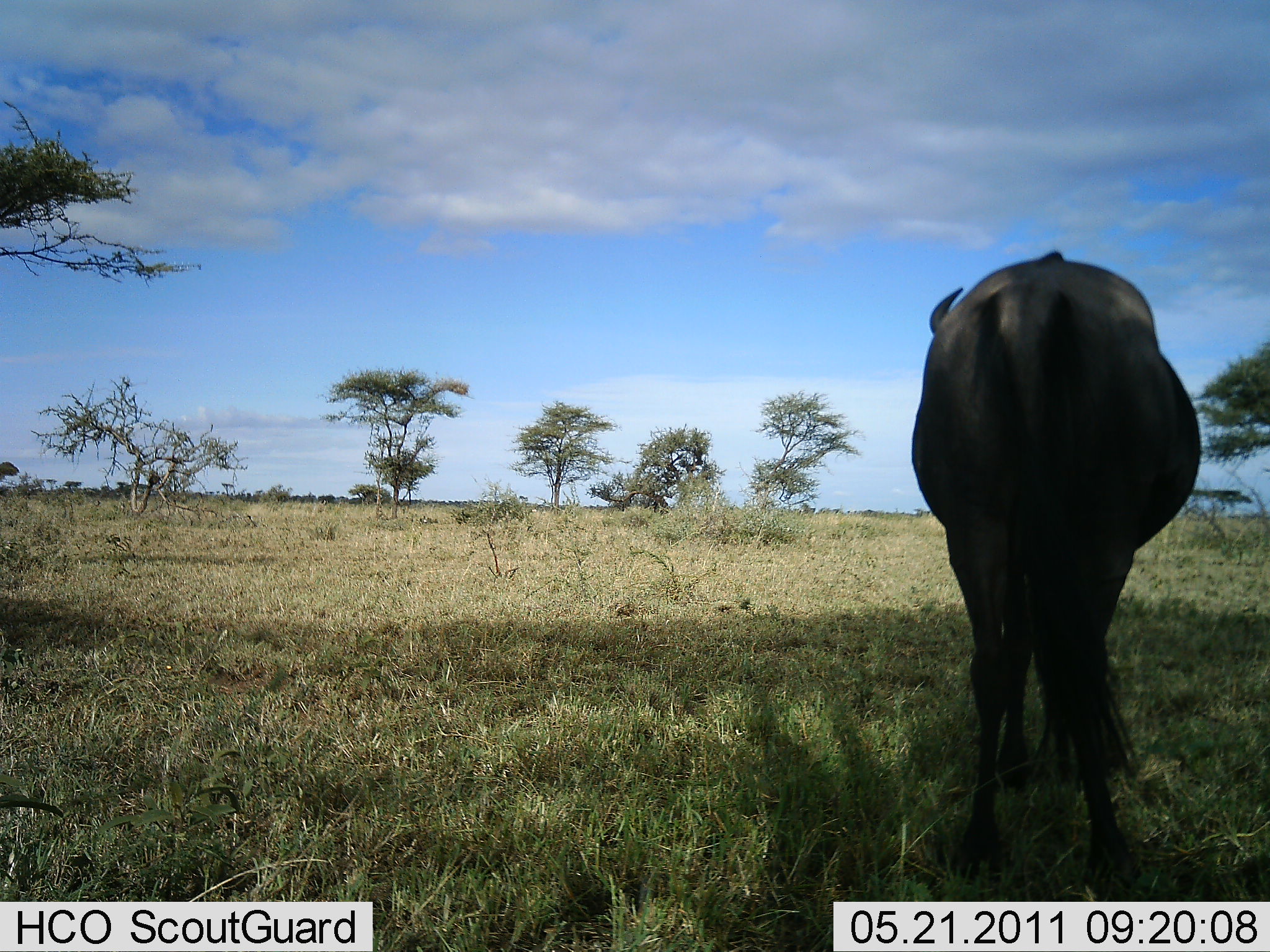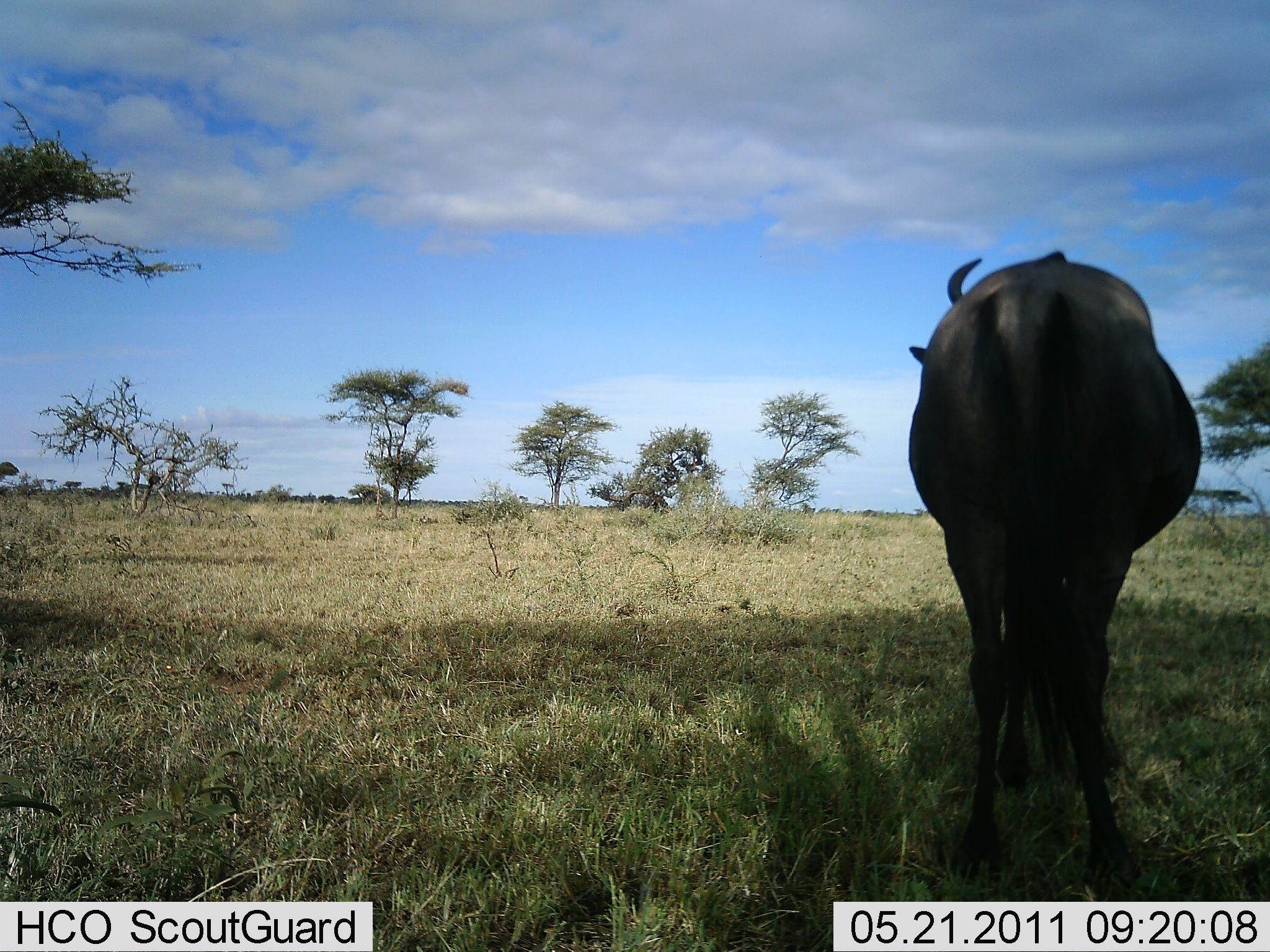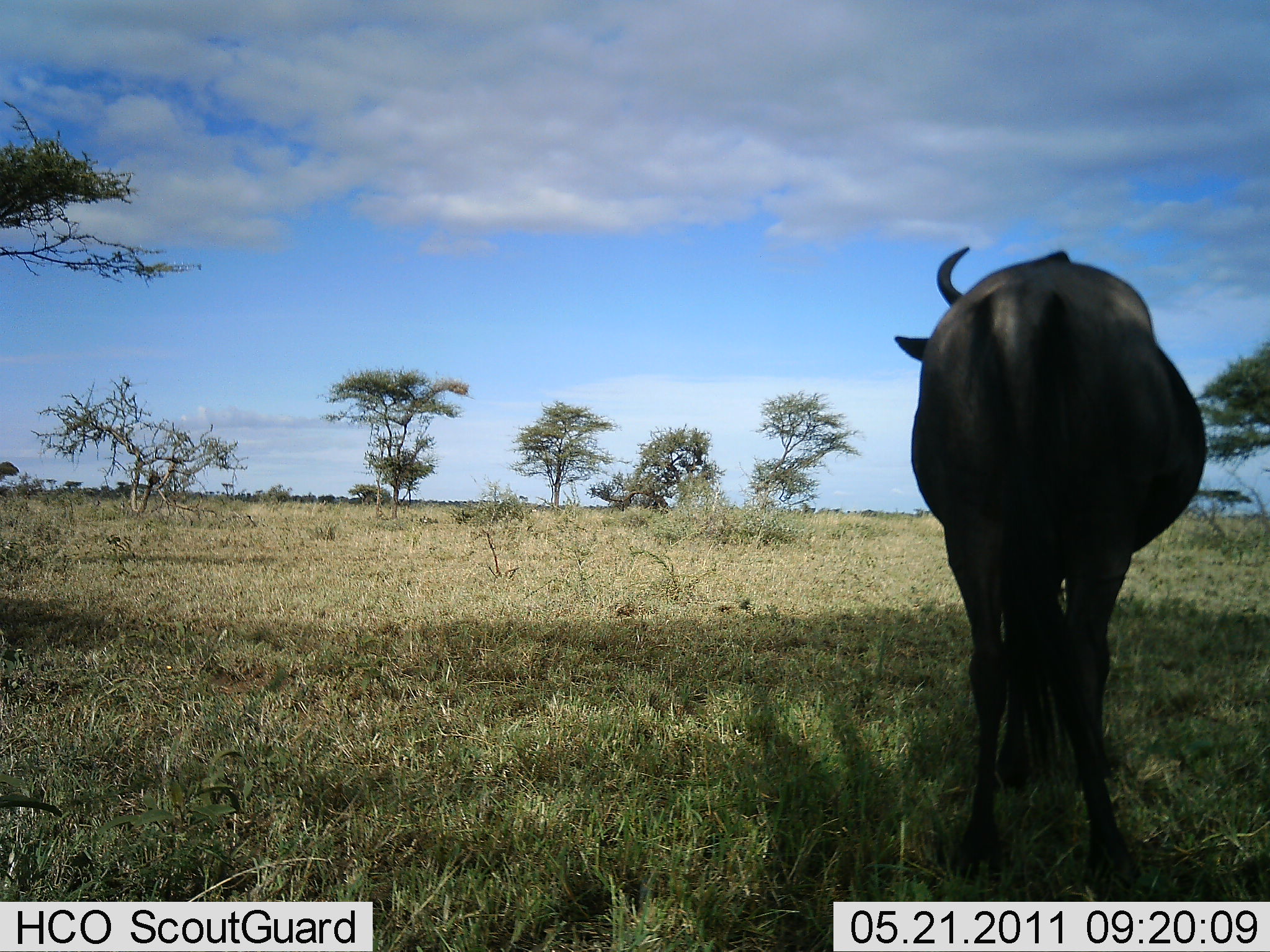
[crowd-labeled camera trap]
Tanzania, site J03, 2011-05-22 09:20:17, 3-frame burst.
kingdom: Animalia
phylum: Chordata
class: Mammalia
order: Artiodactyla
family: Bovidae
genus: Connochaetes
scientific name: Connochaetes taurinus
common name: blue wildebeest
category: wildebeest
Wildebeest (blue wildebeest) (Connochaetes taurinus), count 1. Behavior (volunteer vote fractions): standing 91%, resting 0%, moving 9%, interacting 0%. Young present (vote fraction): 0%. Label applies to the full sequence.